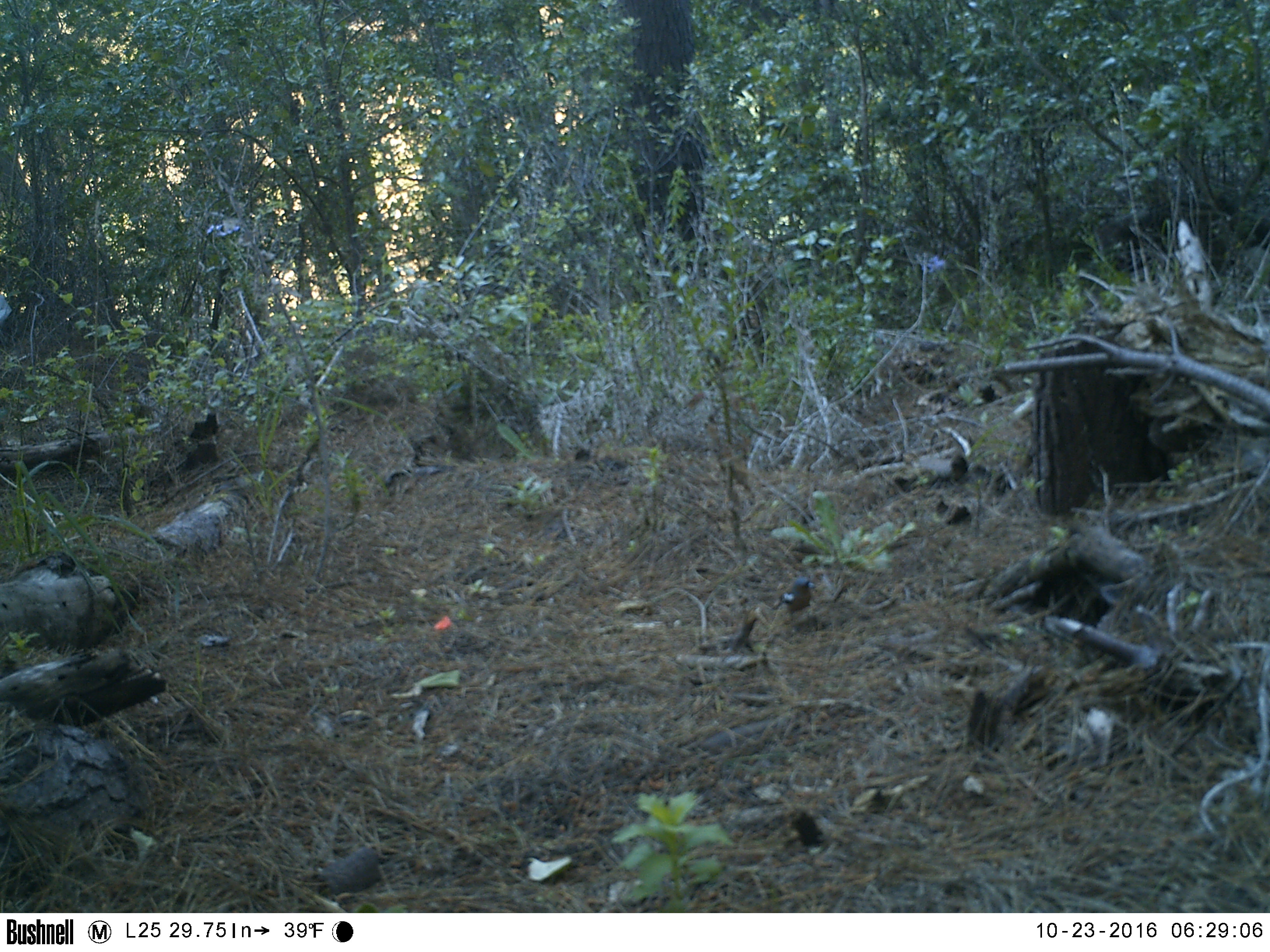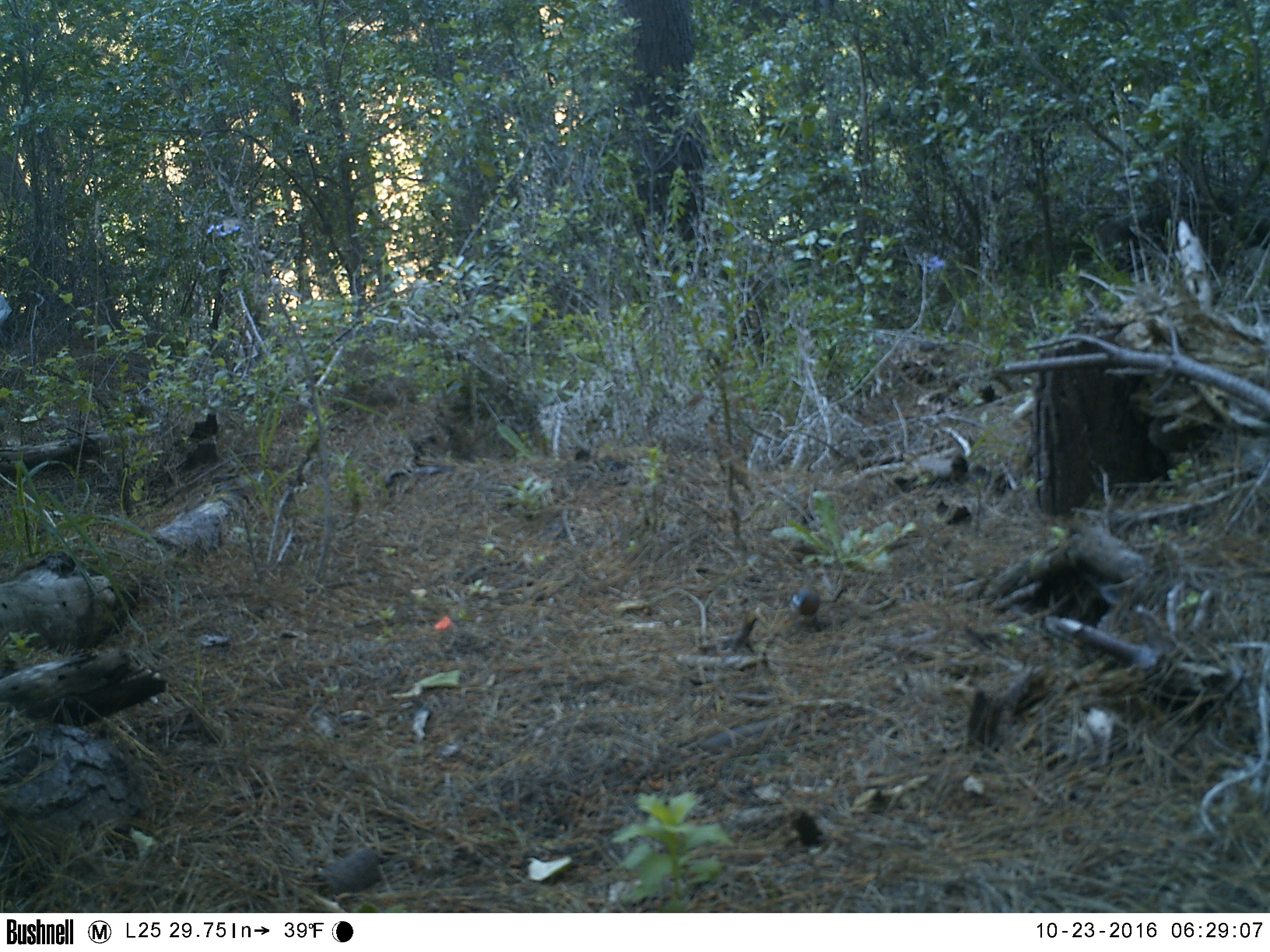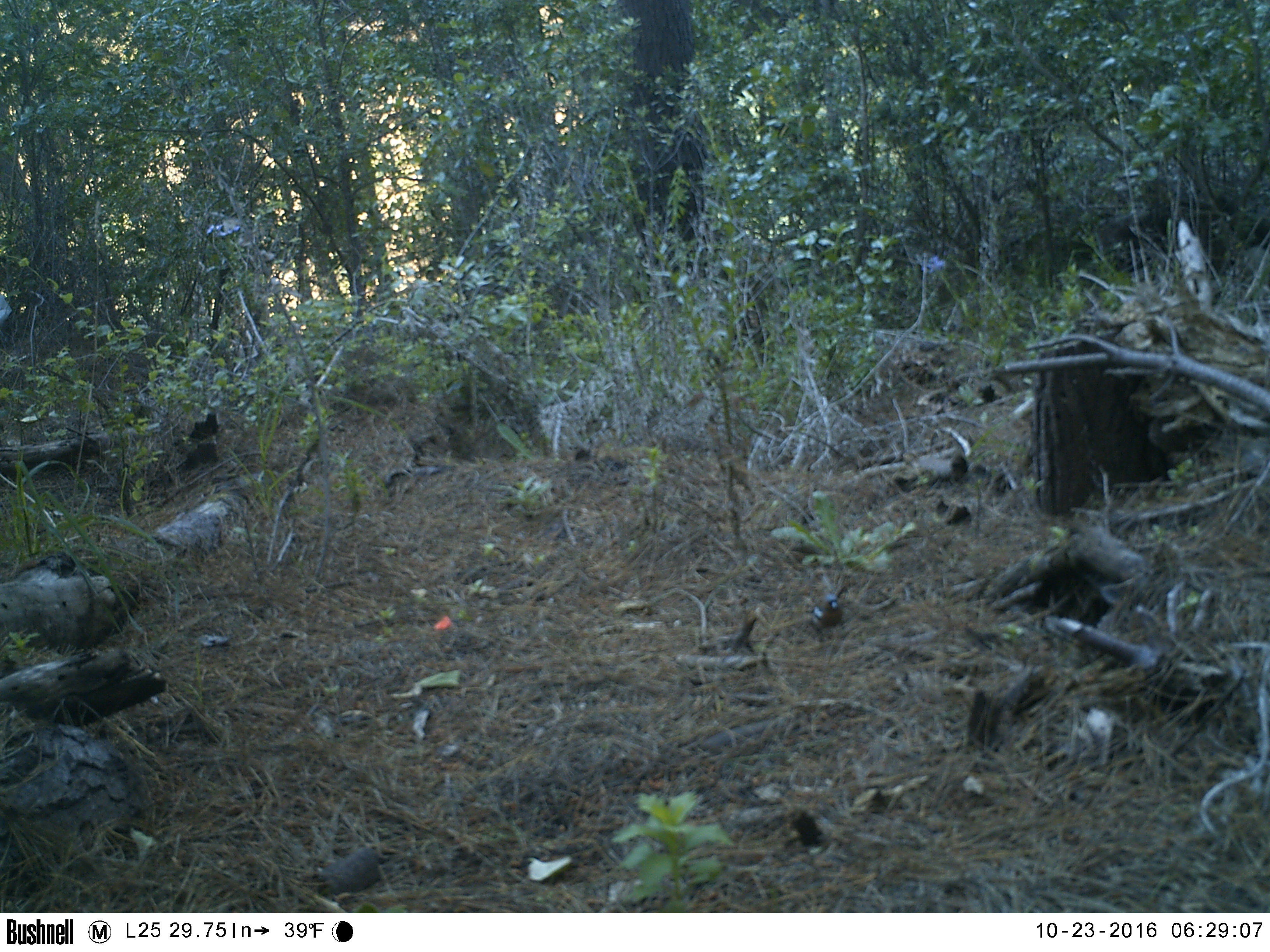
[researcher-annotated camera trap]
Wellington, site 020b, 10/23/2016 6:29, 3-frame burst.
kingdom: Animalia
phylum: Chordata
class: Aves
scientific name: Aves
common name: bird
Bird (Aves).